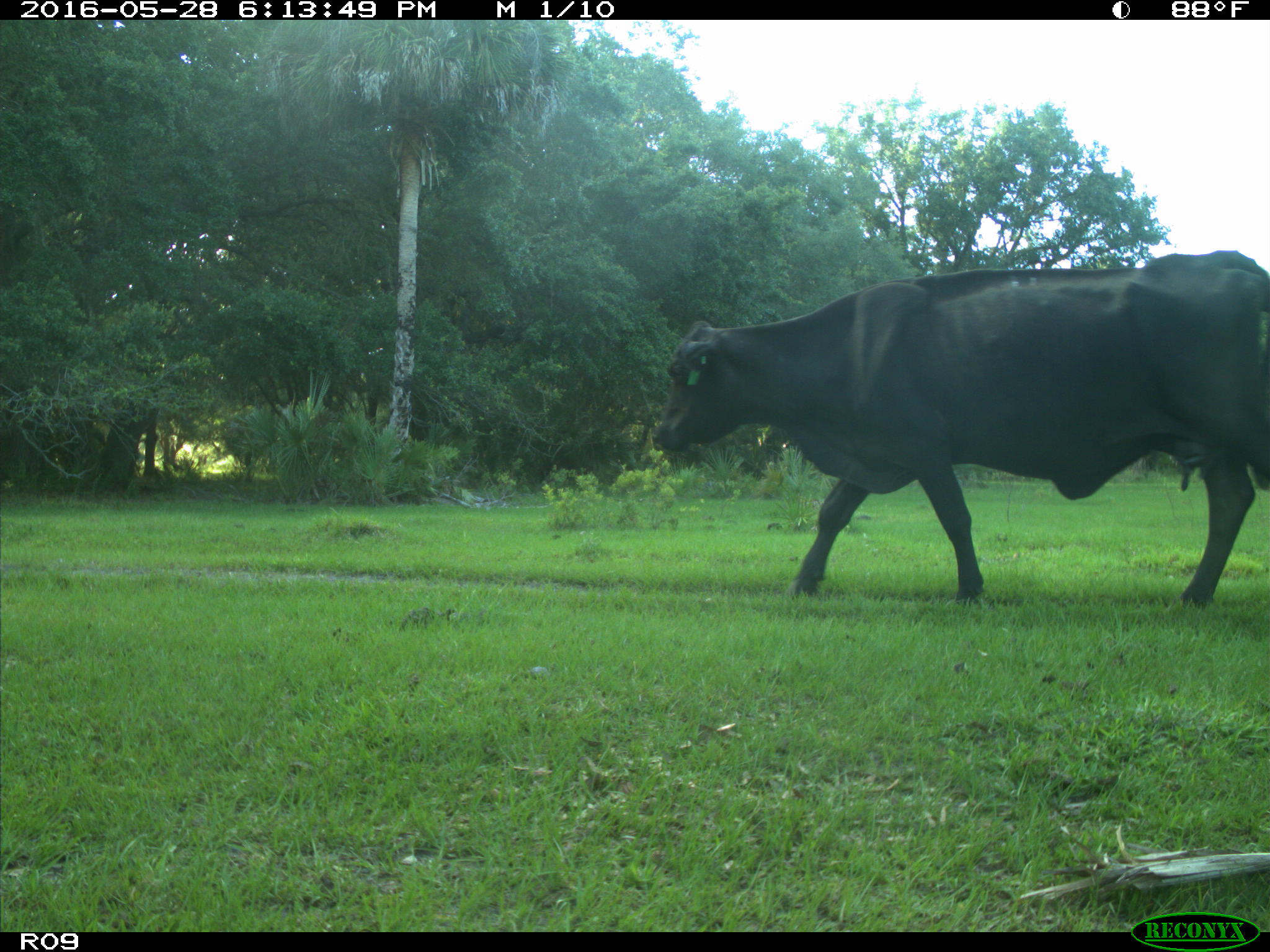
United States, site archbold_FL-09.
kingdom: Animalia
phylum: Chordata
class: Mammalia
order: Artiodactyla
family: Bovidae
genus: Bos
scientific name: Bos taurus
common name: domestic cow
Bos taurus (domestic cow).